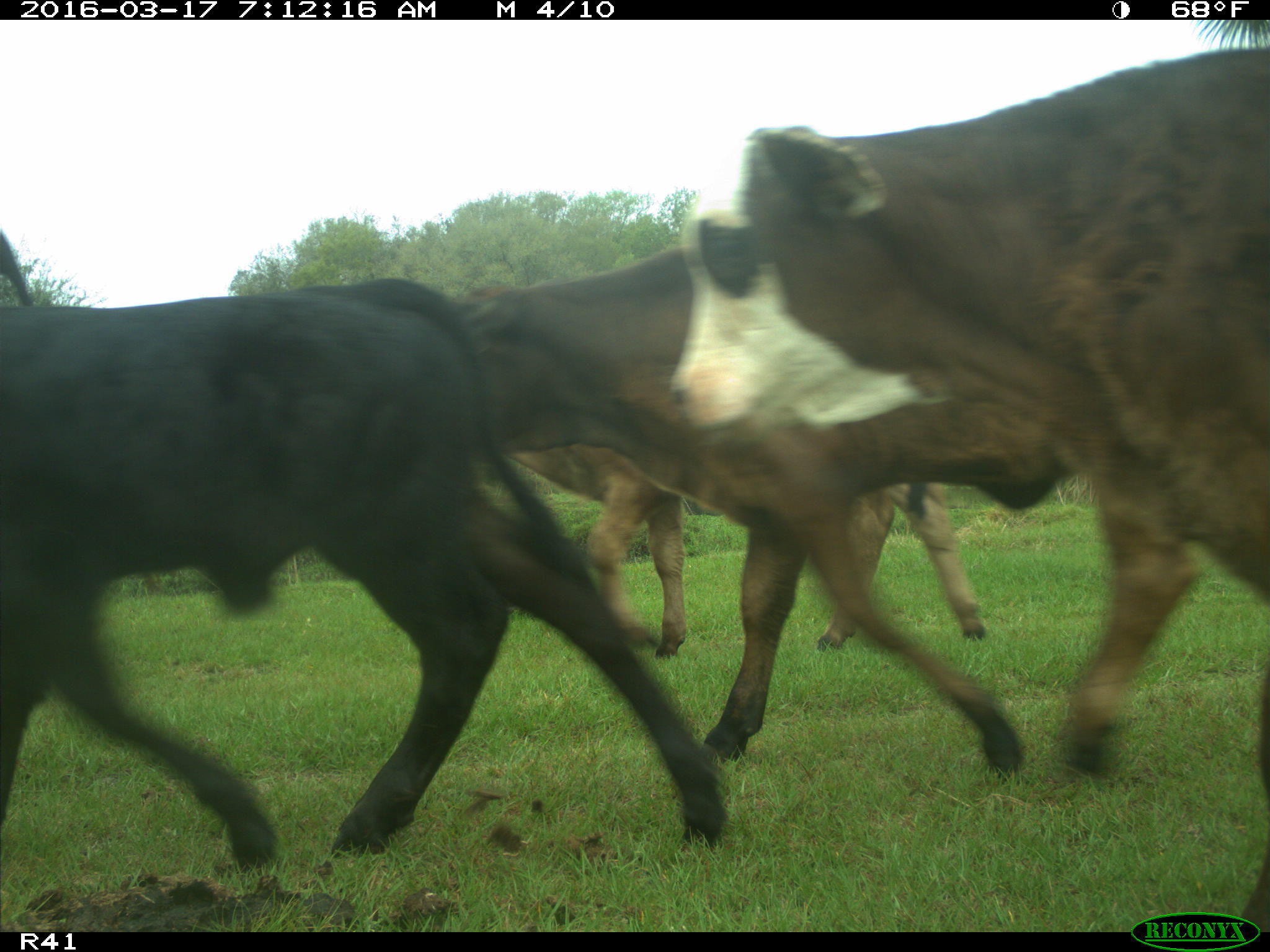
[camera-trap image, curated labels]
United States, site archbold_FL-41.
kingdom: Animalia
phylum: Chordata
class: Mammalia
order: Artiodactyla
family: Bovidae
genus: Bos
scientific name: Bos taurus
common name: domestic cow